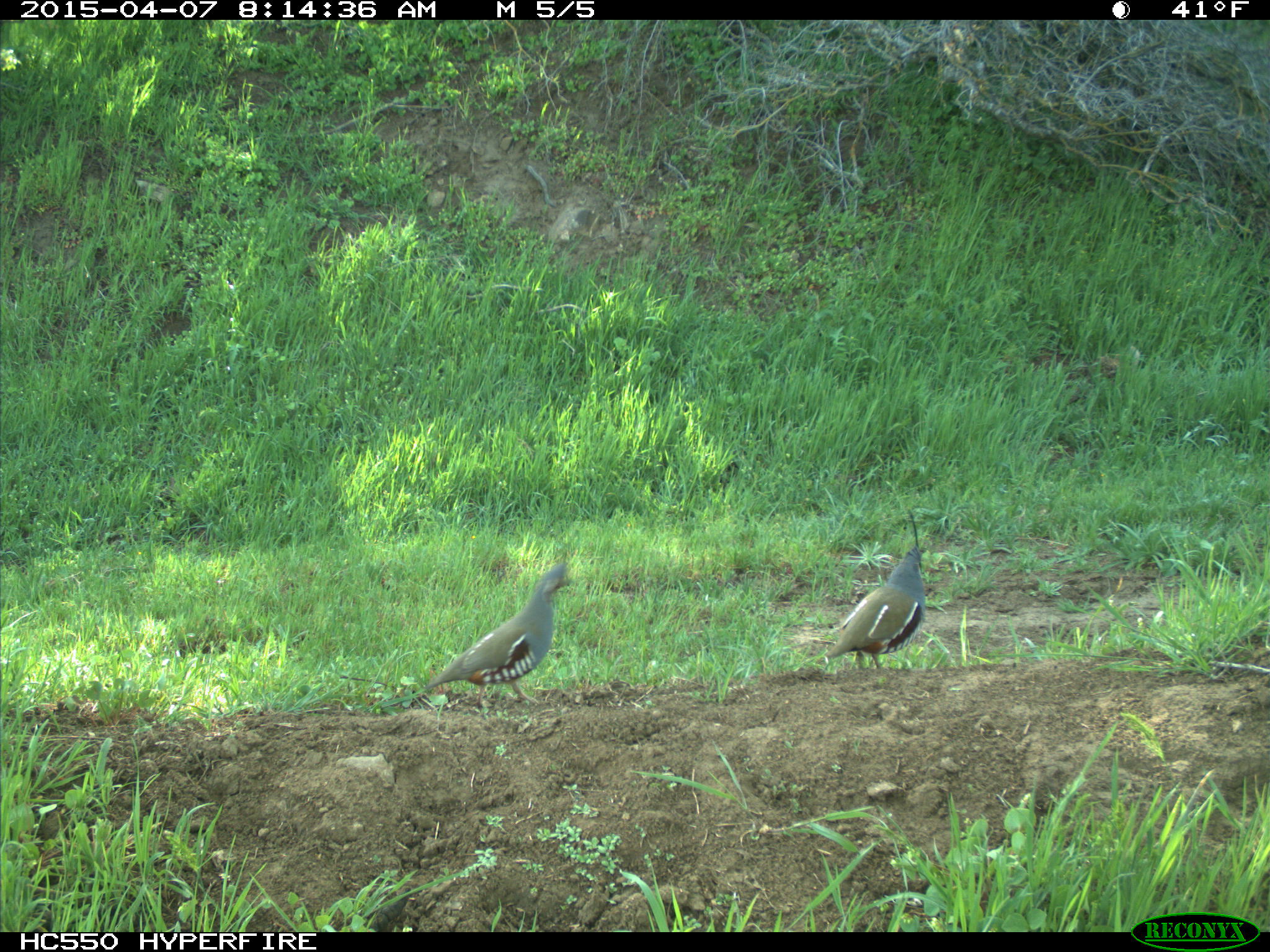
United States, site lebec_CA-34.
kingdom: Animalia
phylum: Chordata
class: Aves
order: Galliformes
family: Odontophoridae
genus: Callipepla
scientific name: Callipepla californica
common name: california quail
Callipepla californica (california quail).